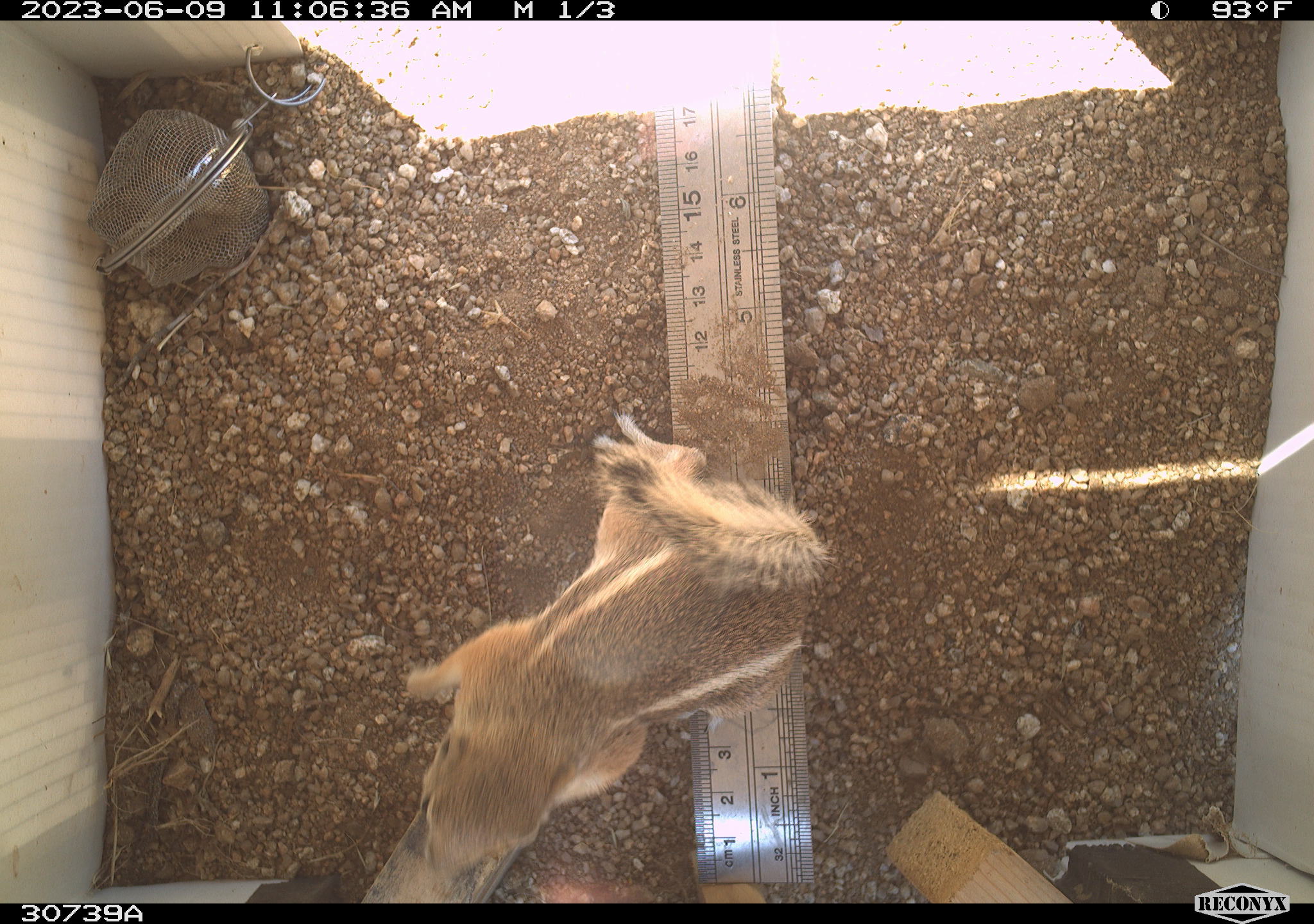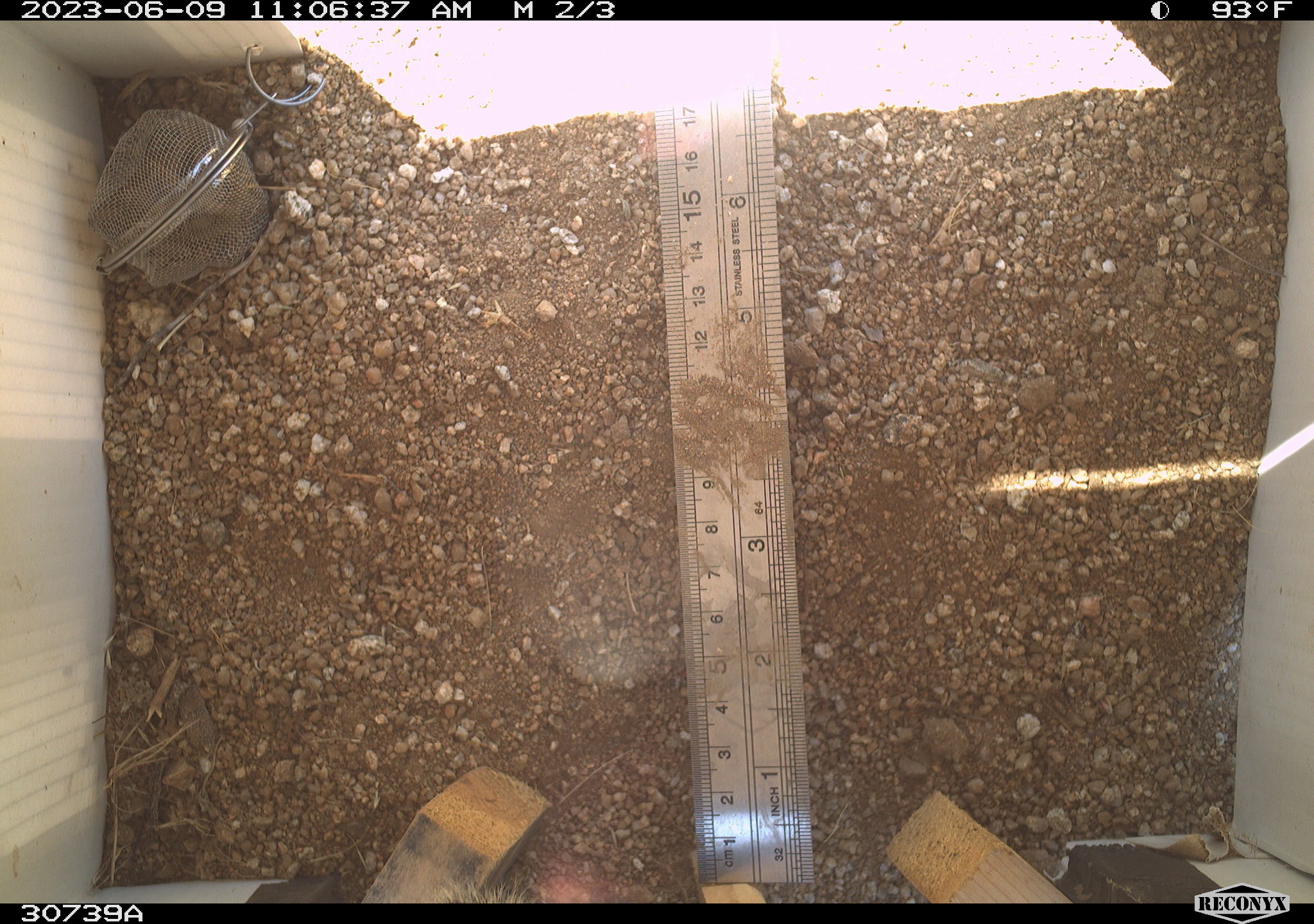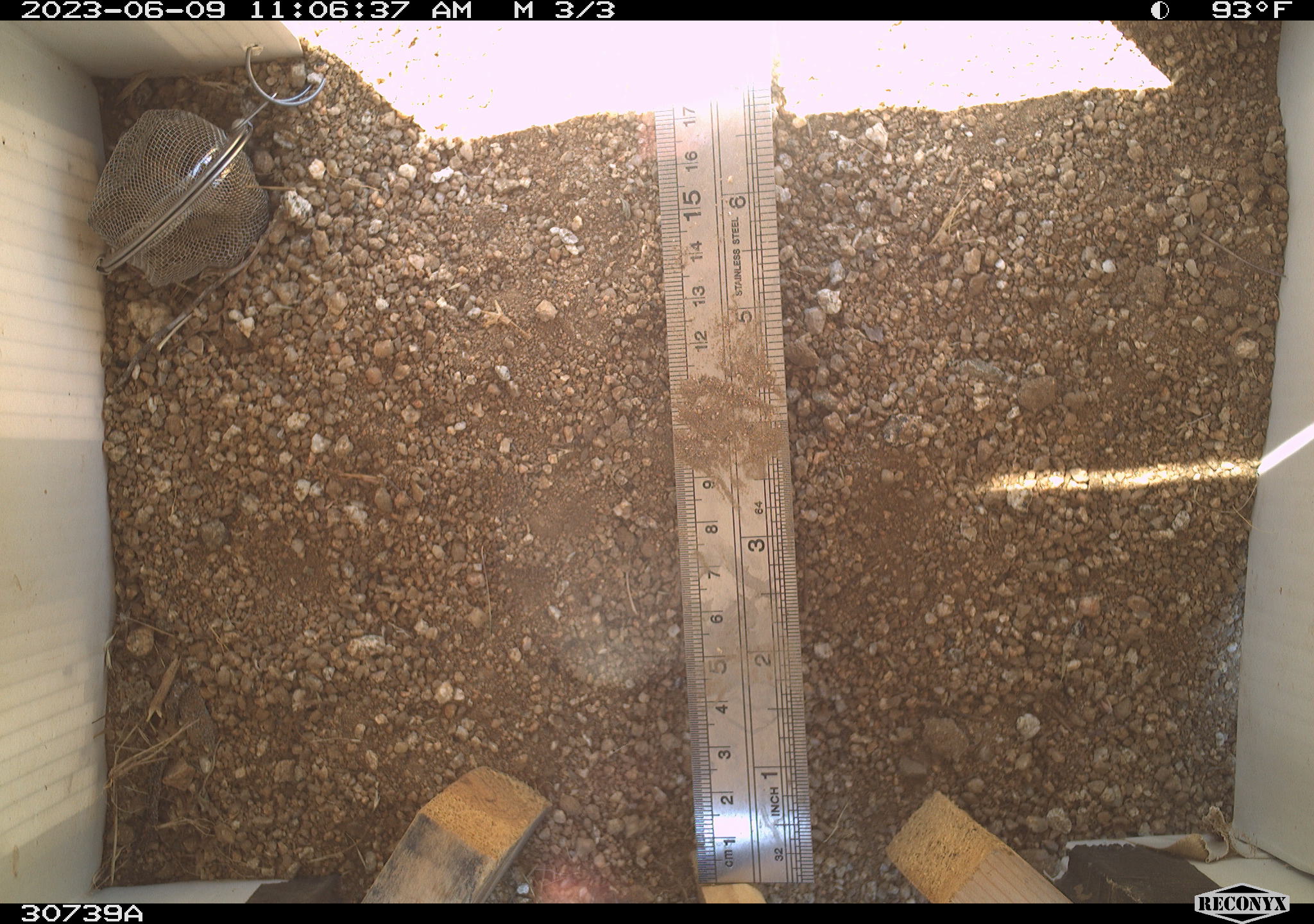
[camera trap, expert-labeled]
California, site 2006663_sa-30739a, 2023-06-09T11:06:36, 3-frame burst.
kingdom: Animalia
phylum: Chordata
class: Mammalia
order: Rodentia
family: Sciuridae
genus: Ammospermophilus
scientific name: Ammospermophilus leucurus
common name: white-tailed antelope squirrel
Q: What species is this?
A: White-tailed antelope squirrel (Ammospermophilus leucurus).